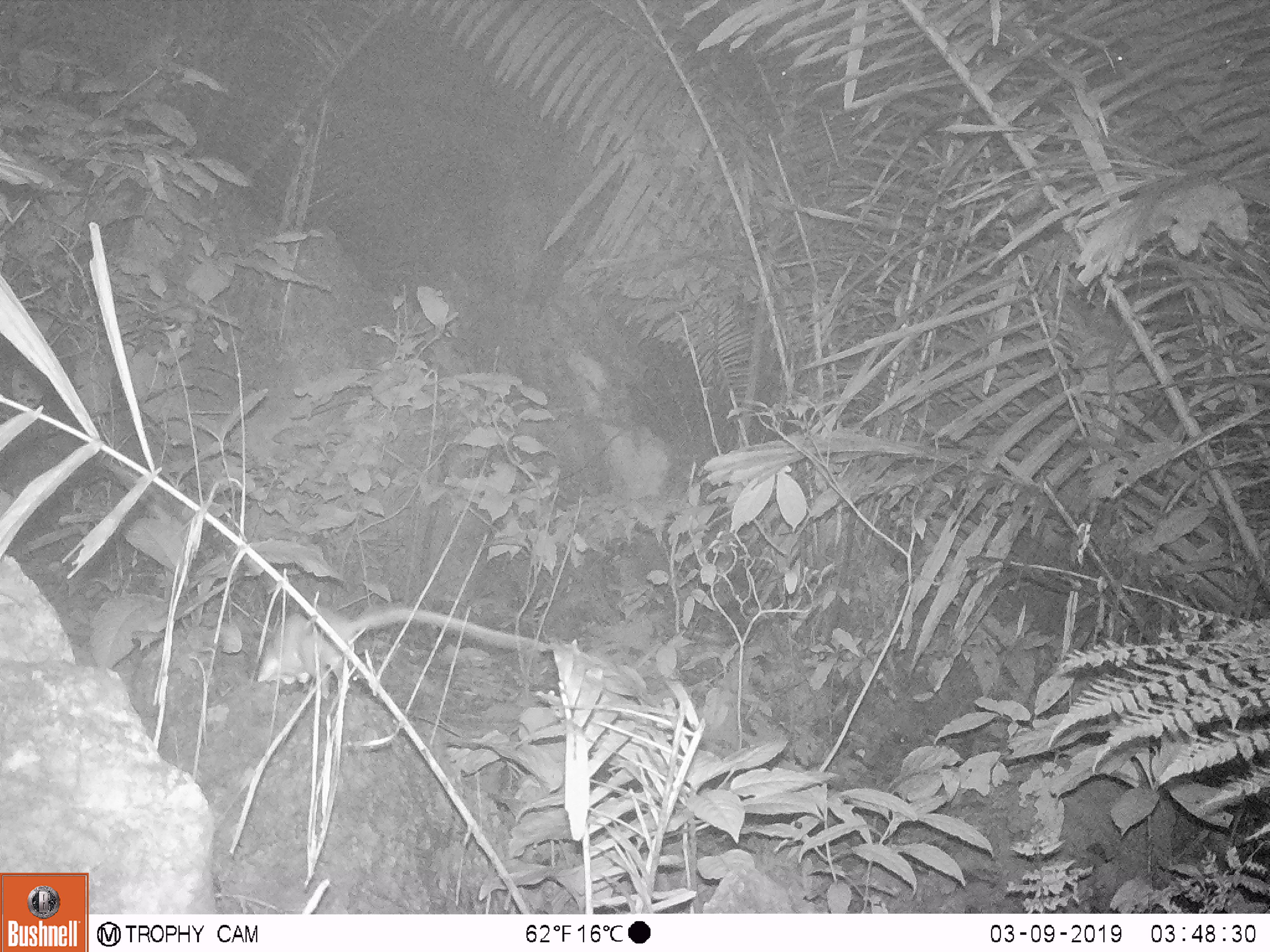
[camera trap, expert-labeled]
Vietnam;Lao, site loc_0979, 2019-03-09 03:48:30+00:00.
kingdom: Animalia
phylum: Chordata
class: Mammalia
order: Rodentia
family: Muridae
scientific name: Muridae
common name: old-world mice and rats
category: unidentified murid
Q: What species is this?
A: Unidentified murid (old-world mice and rats) (Muridae).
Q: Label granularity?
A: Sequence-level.